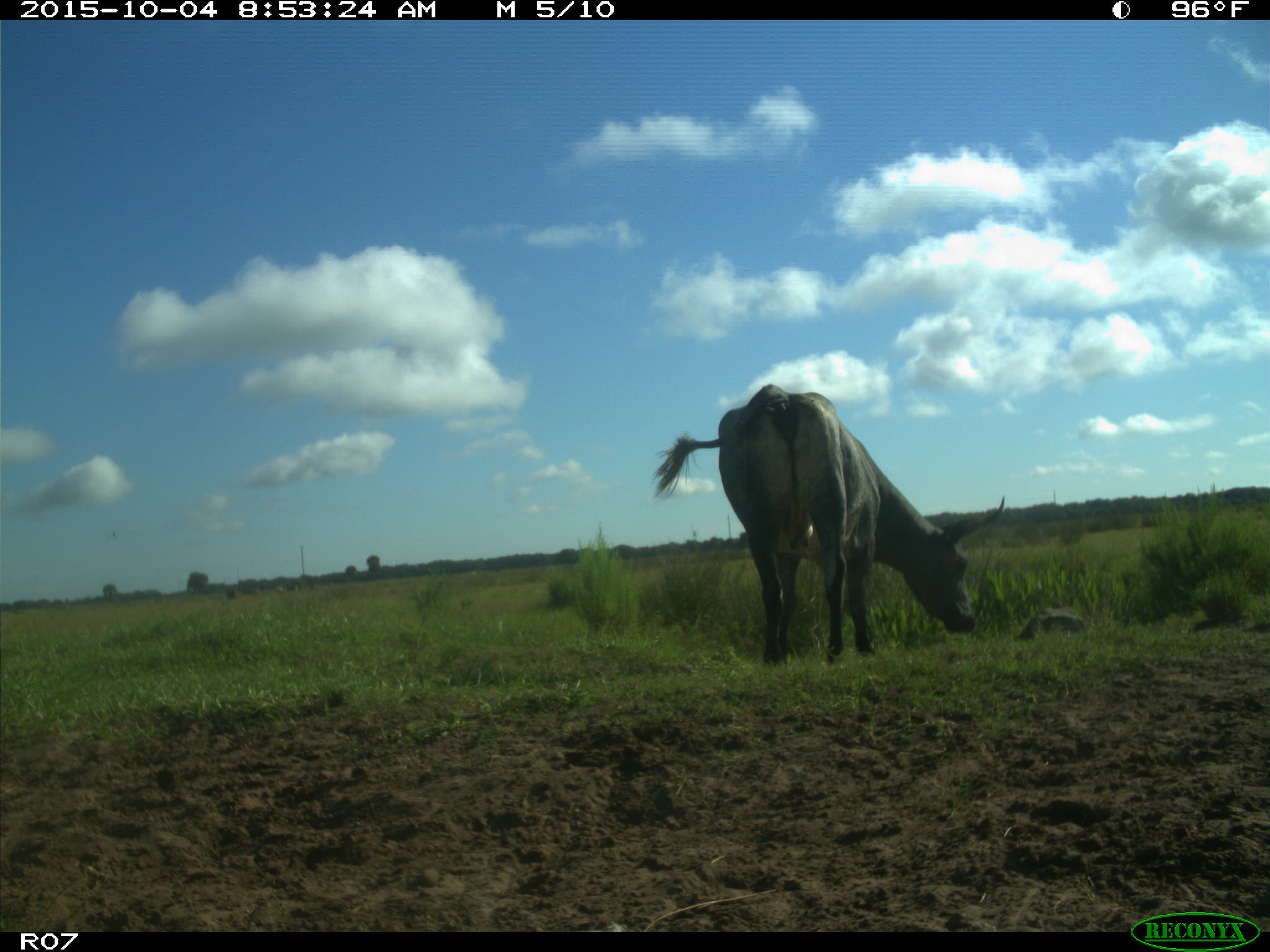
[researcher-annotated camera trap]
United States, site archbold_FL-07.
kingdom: Animalia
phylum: Chordata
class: Mammalia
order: Artiodactyla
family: Bovidae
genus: Bos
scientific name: Bos taurus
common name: domestic cow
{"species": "Bos taurus (domestic cow)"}